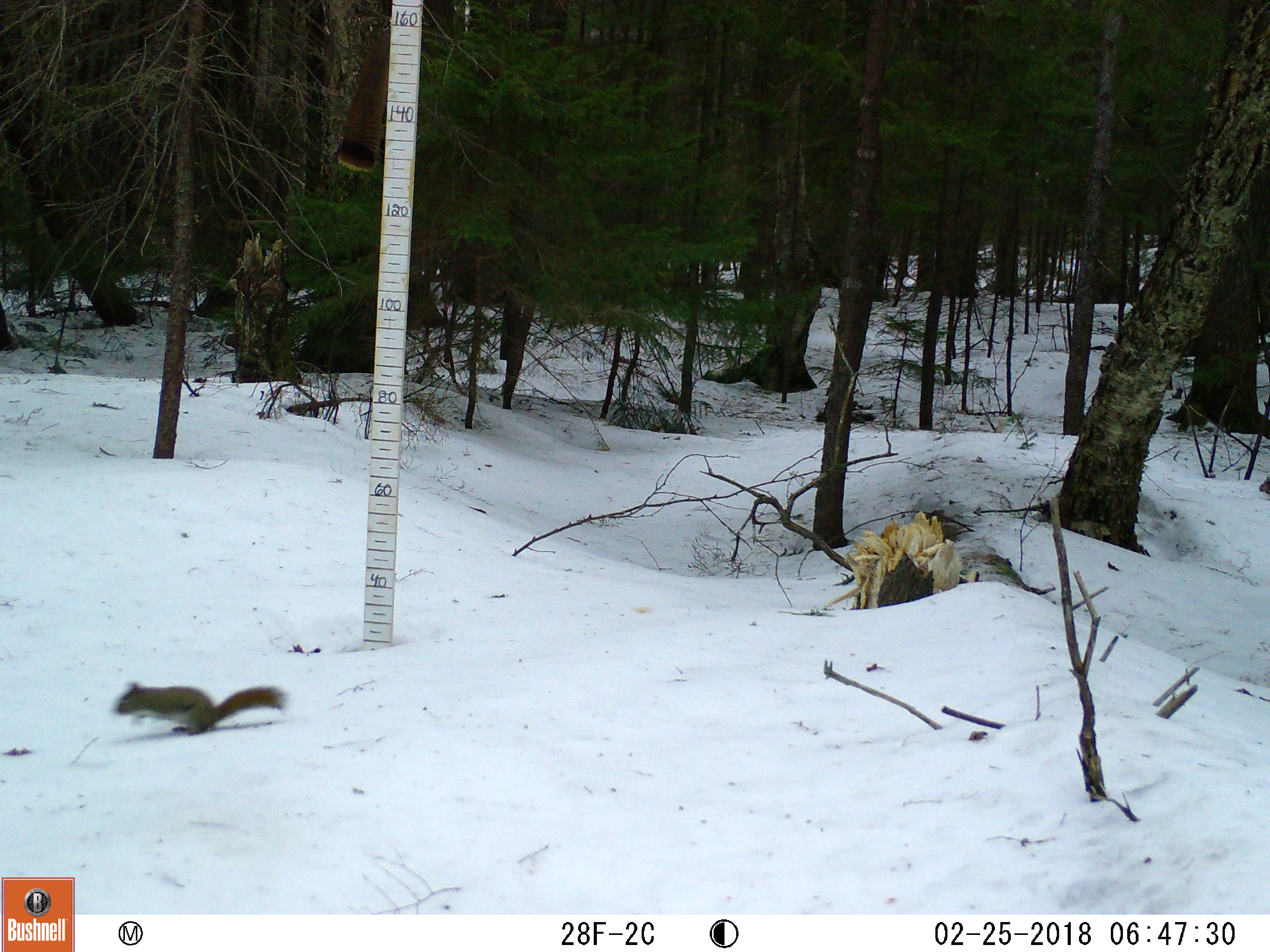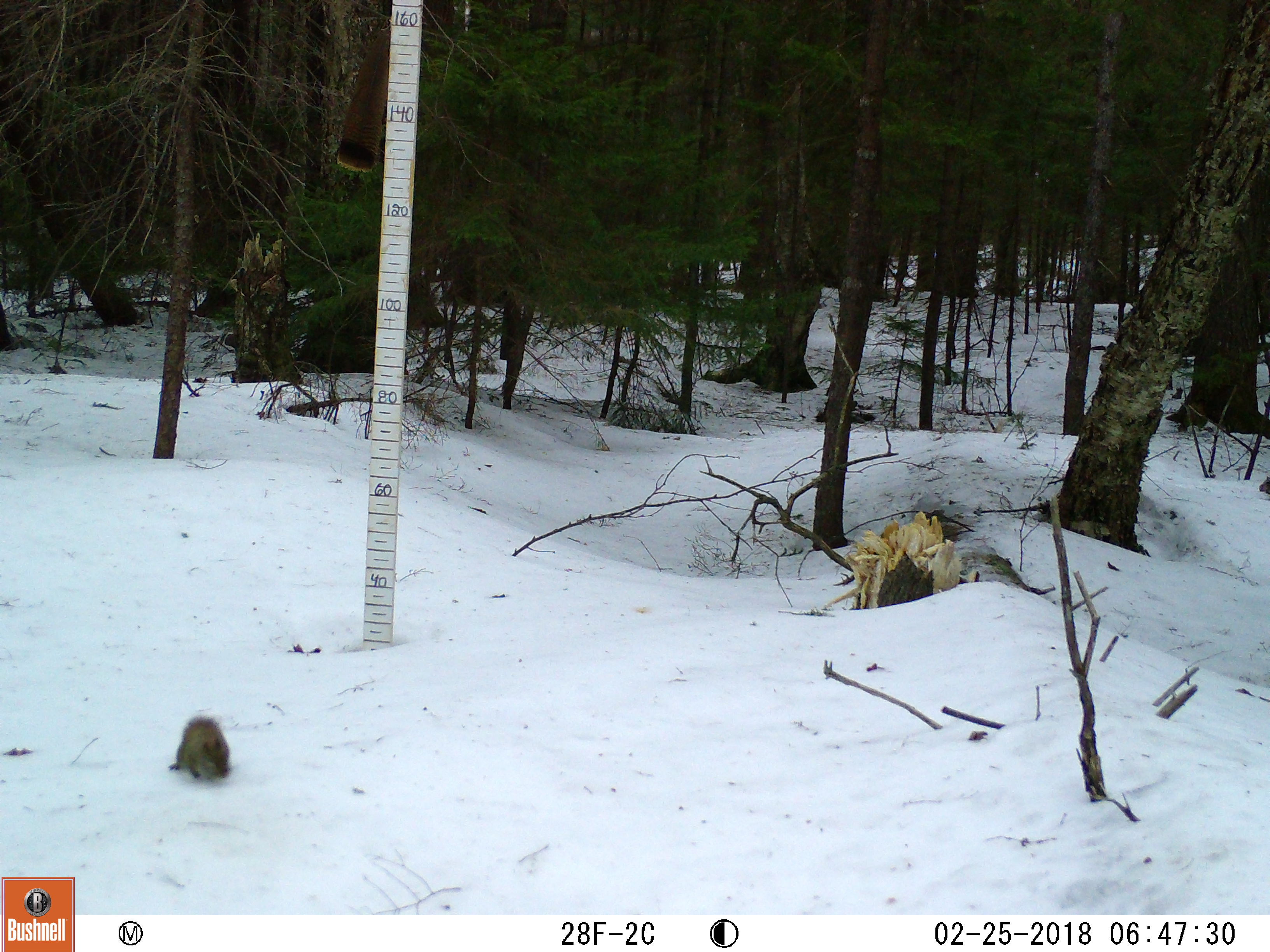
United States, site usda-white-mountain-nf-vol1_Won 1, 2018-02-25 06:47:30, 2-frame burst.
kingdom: Animalia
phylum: Chordata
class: Mammalia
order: Rodentia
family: Sciuridae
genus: Tamiasciurus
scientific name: Tamiasciurus hudsonicus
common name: red squirrel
Red squirrel (Tamiasciurus hudsonicus).